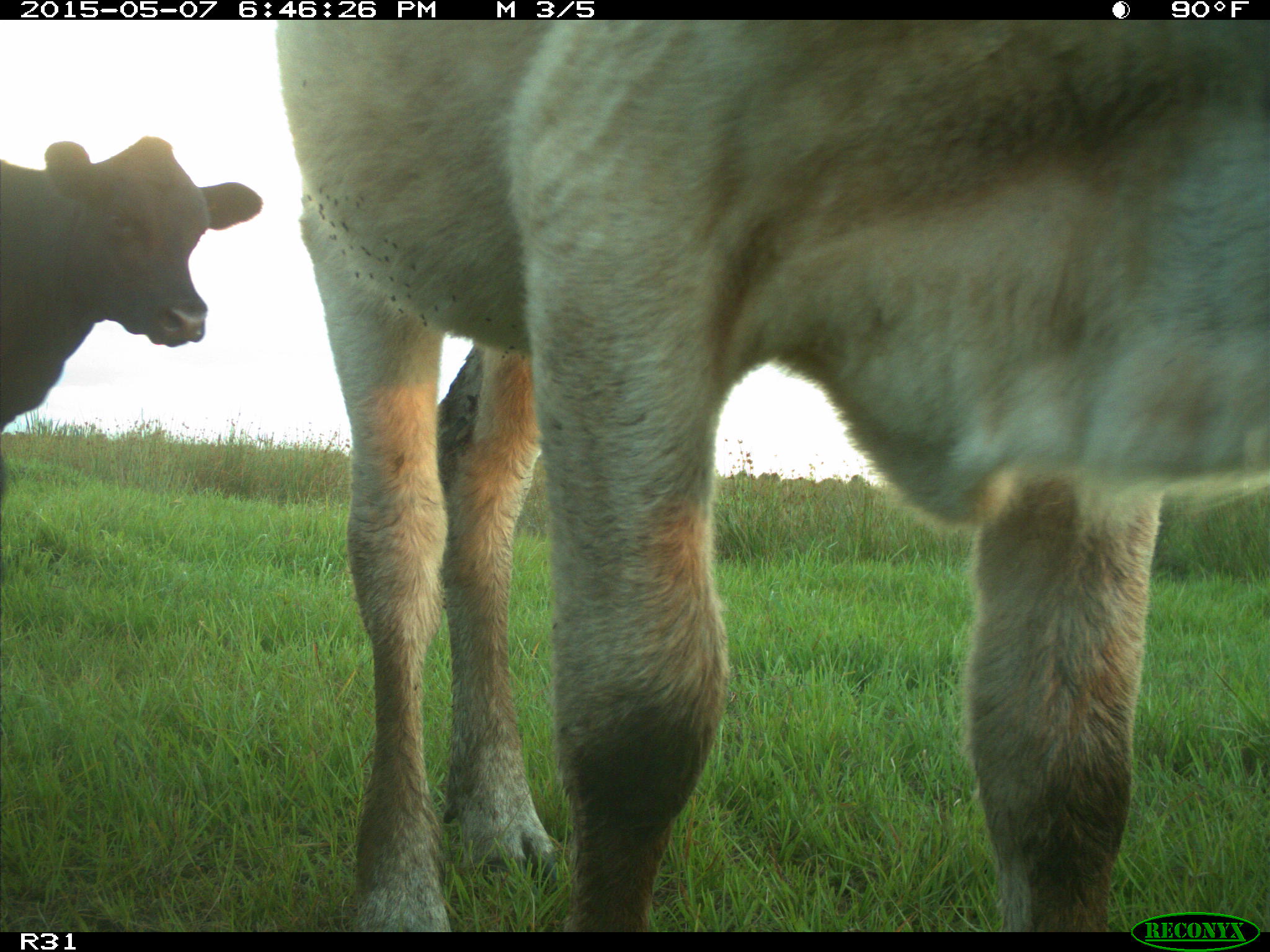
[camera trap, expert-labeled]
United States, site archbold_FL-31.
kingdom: Animalia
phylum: Chordata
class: Mammalia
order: Artiodactyla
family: Bovidae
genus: Bos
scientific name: Bos taurus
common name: domestic cow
Bos taurus (domestic cow).